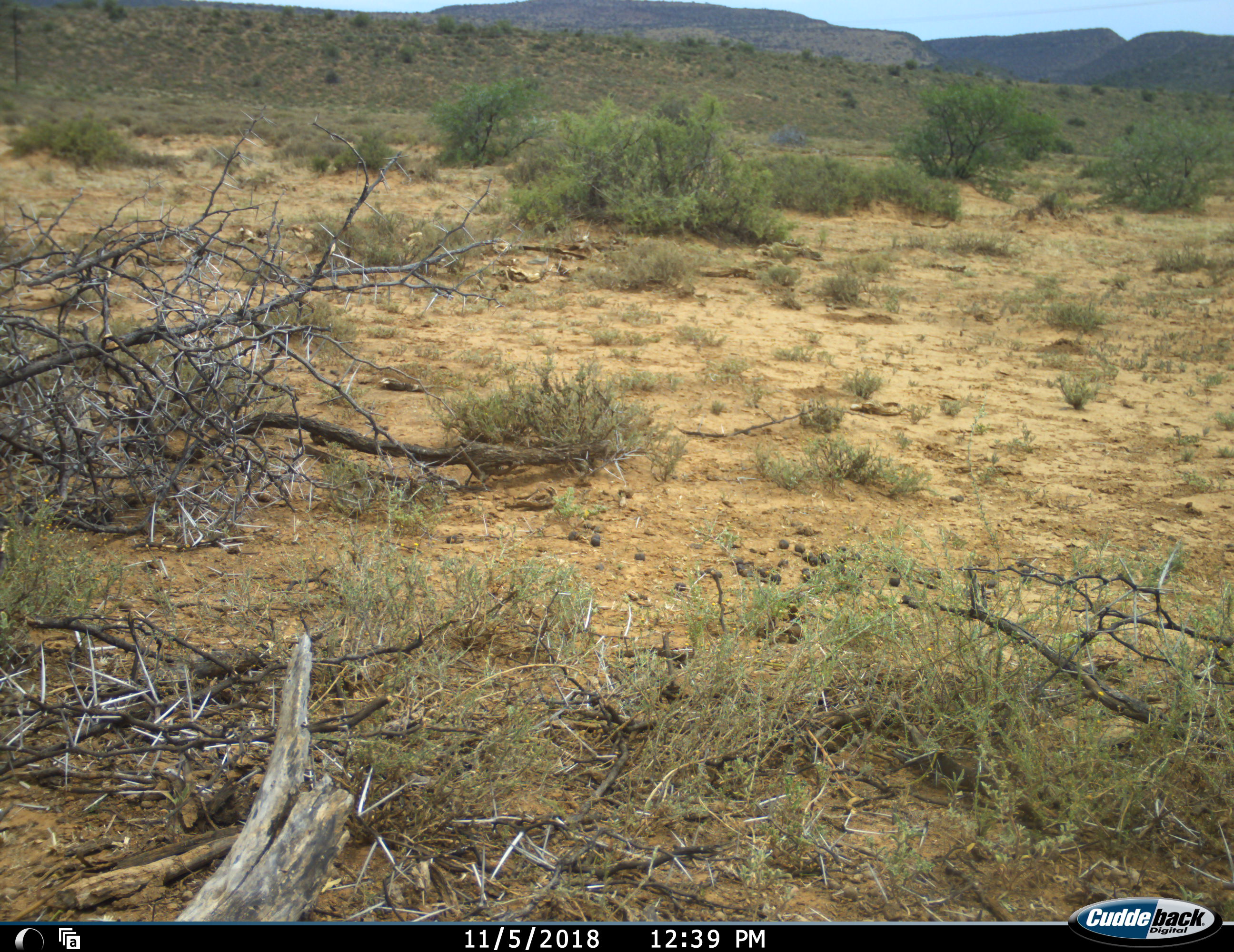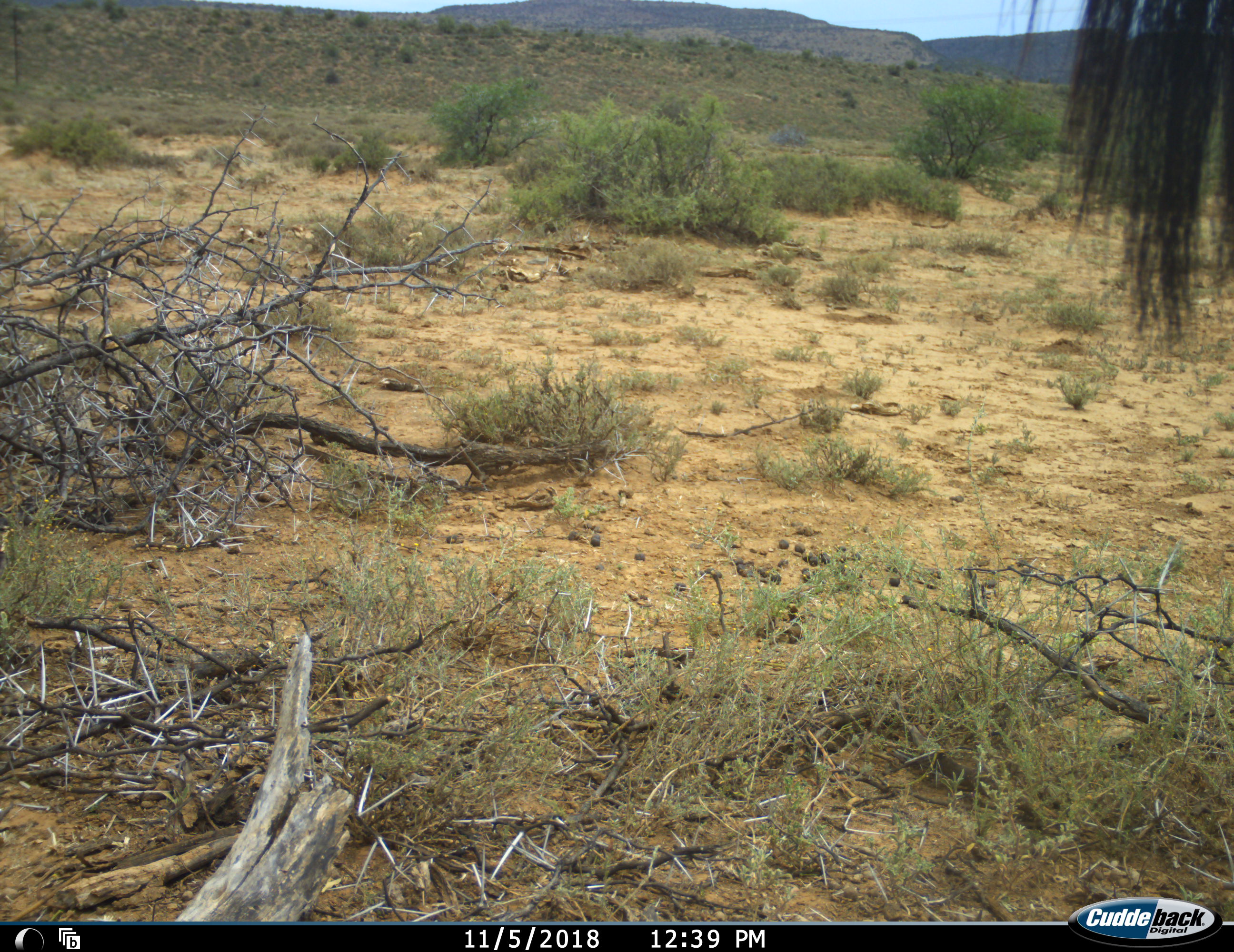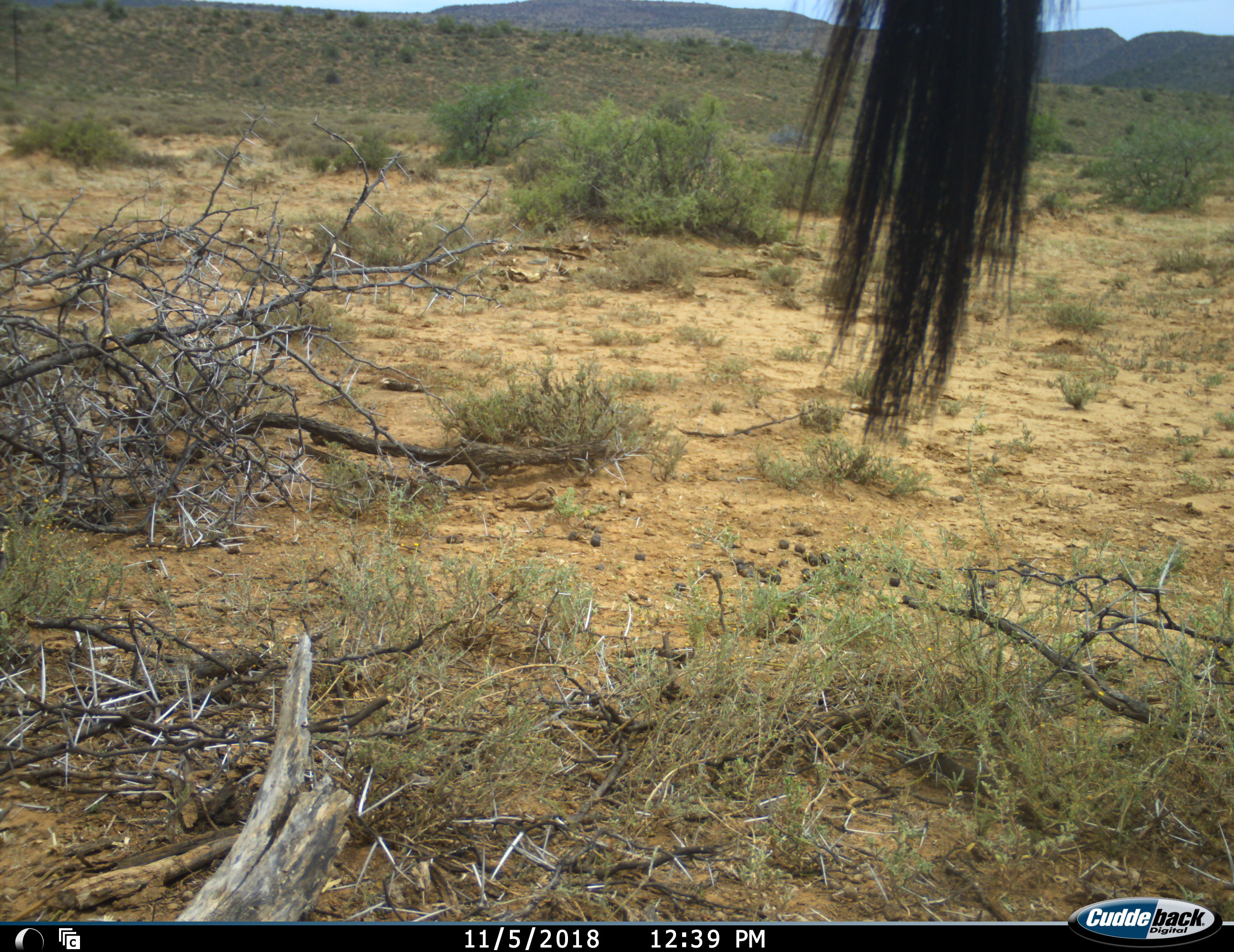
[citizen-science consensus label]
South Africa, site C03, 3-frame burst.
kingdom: Animalia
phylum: Chordata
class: Mammalia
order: Artiodactyla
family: Bovidae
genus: Connochaetes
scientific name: Connochaetes gnou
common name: black wildebeest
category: wildebeestblack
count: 1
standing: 0%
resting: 0%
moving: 100%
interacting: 0%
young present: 0%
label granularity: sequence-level